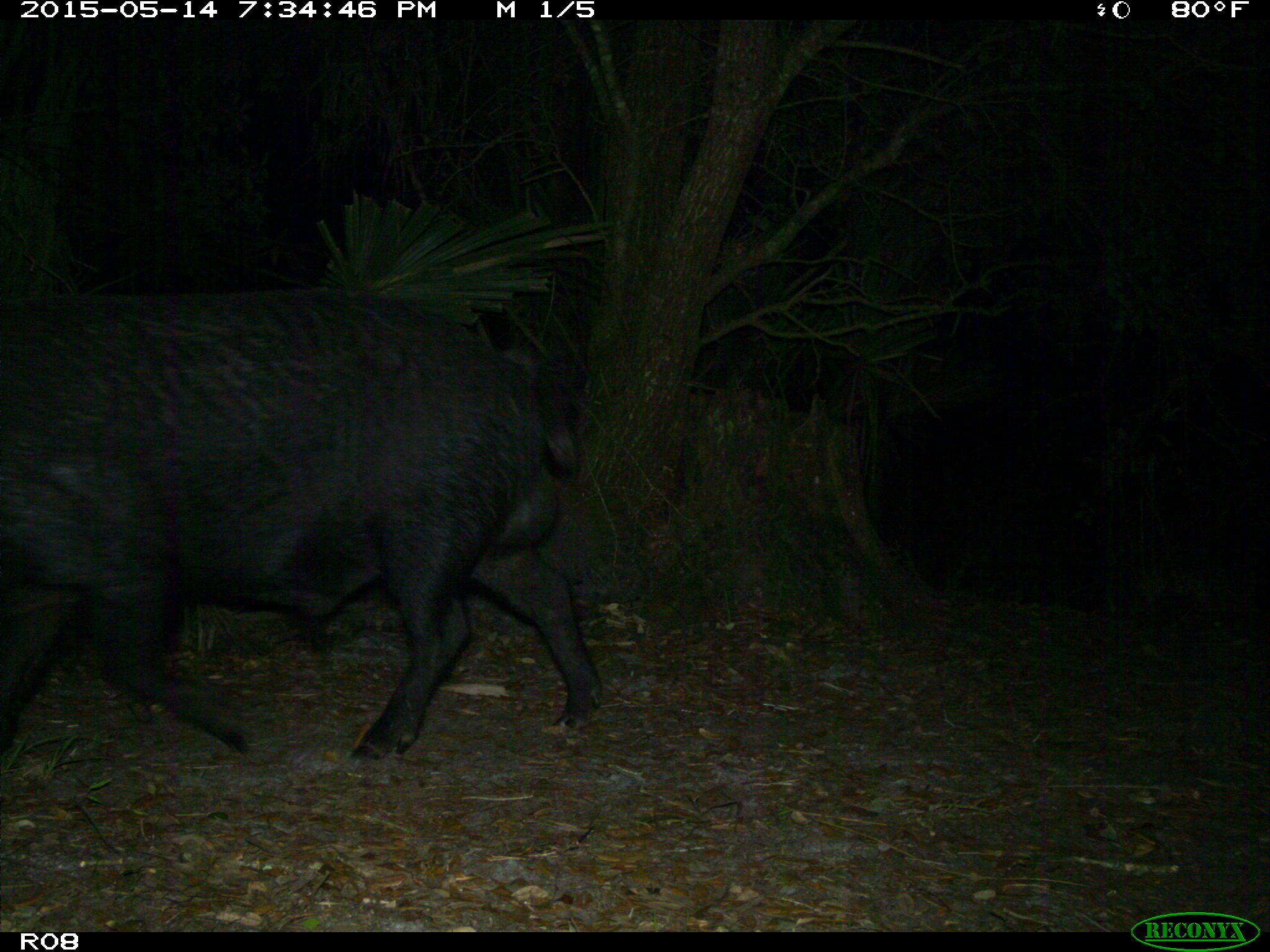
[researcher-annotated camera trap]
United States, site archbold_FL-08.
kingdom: Animalia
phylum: Chordata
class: Mammalia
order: Artiodactyla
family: Suidae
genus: Sus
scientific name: Sus scrofa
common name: wild boar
Sus scrofa (wild boar).